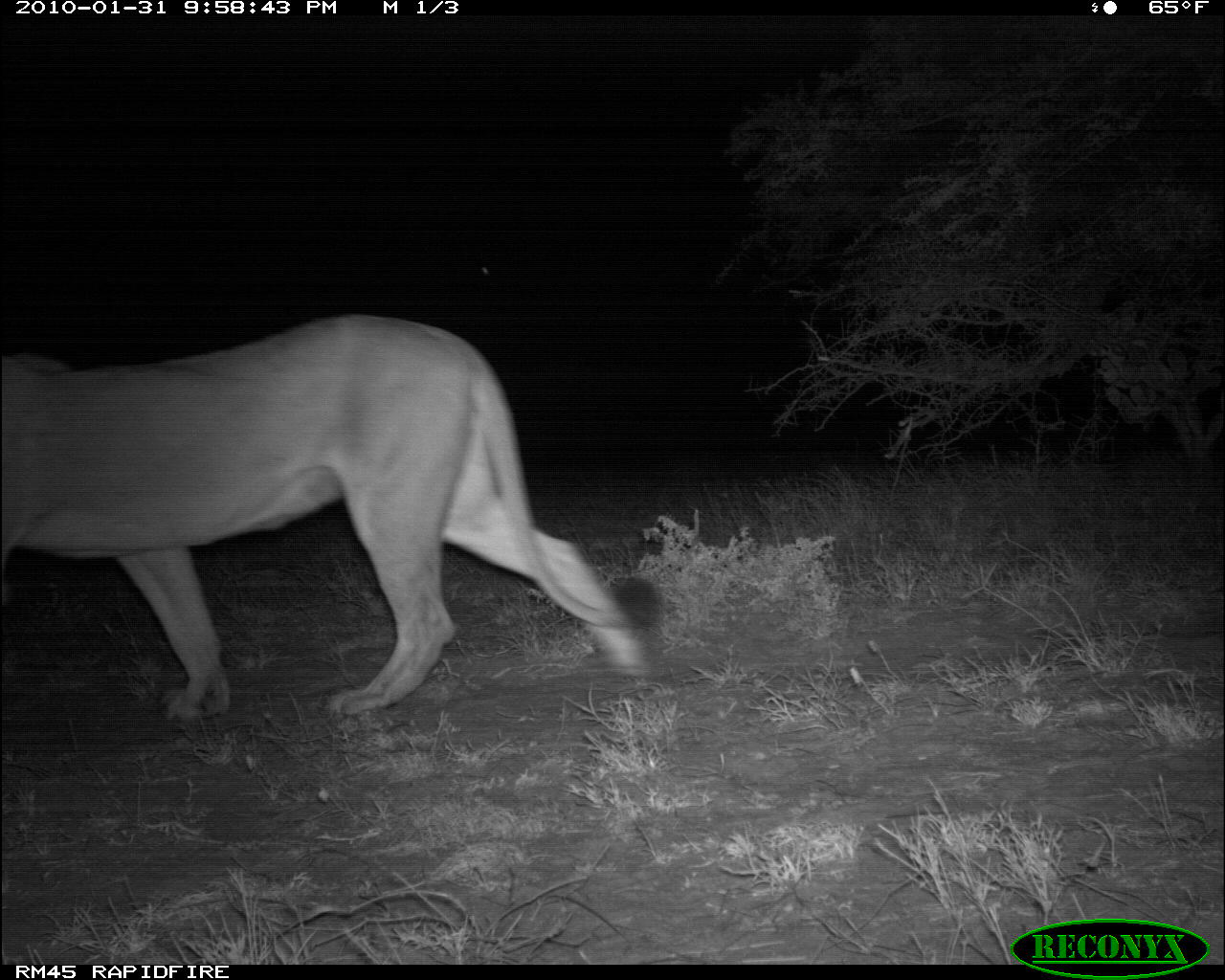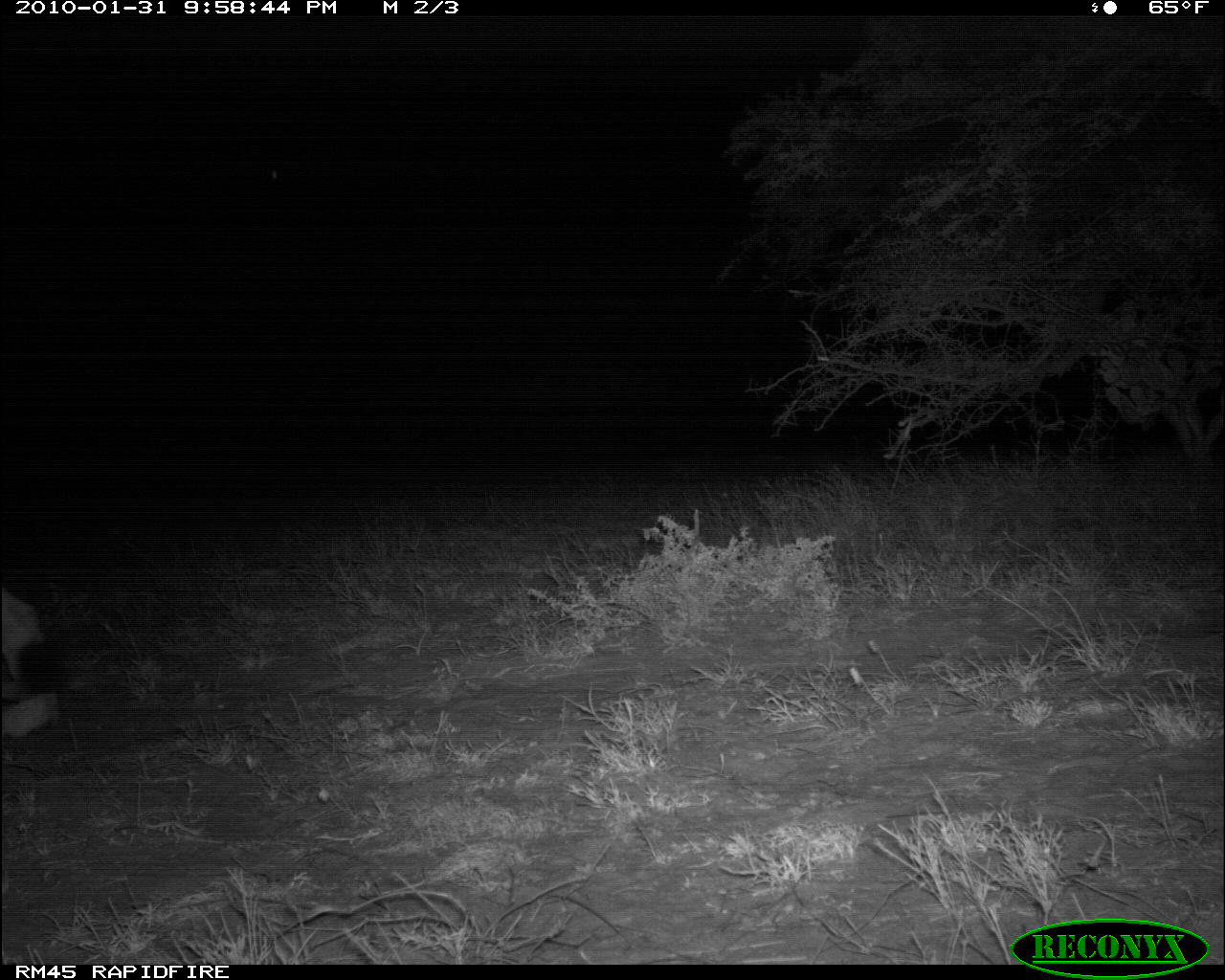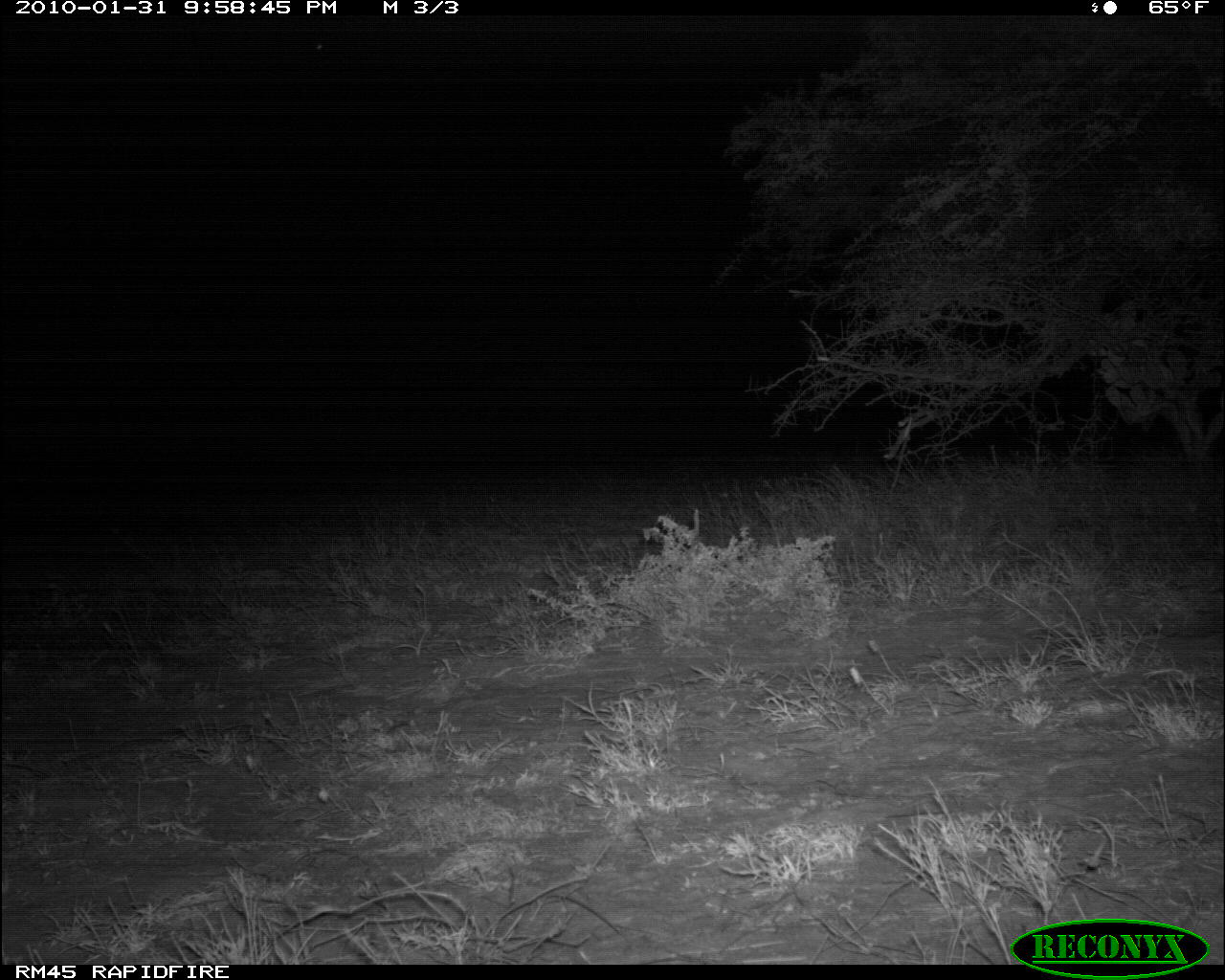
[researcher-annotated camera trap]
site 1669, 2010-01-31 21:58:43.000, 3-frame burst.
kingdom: Animalia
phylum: Chordata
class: Mammalia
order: Carnivora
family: Felidae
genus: Panthera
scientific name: Panthera leo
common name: lion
Panthera leo (lion), count 1.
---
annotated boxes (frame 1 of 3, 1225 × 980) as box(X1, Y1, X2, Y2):
panthera leo: box(0, 306, 666, 720)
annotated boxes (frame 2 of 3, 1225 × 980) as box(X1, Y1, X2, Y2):
panthera leo: box(0, 580, 67, 740)